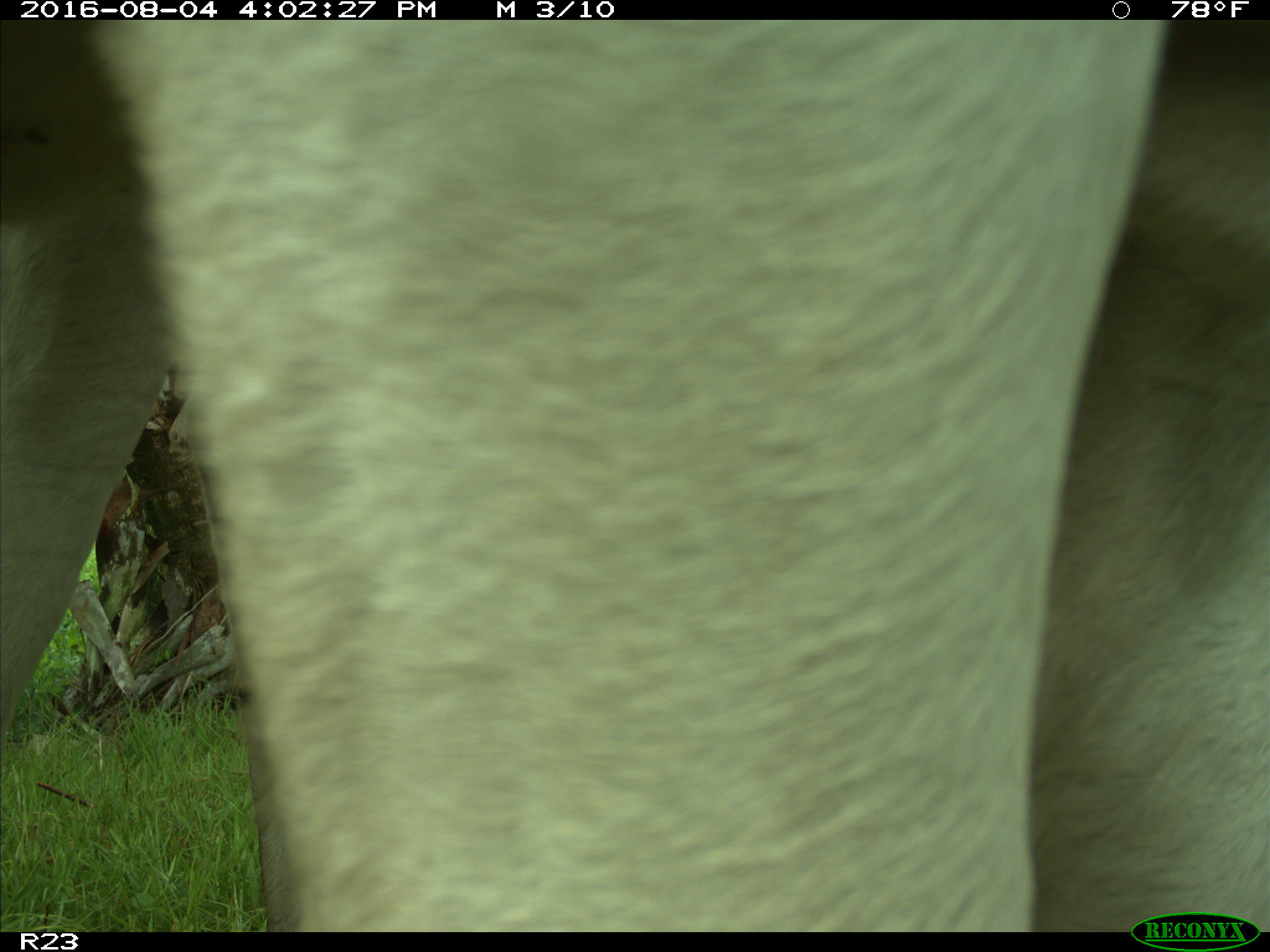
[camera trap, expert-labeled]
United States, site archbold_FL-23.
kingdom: Animalia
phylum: Chordata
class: Mammalia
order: Artiodactyla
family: Bovidae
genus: Bos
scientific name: Bos taurus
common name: domestic cow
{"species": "Bos taurus (domestic cow)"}